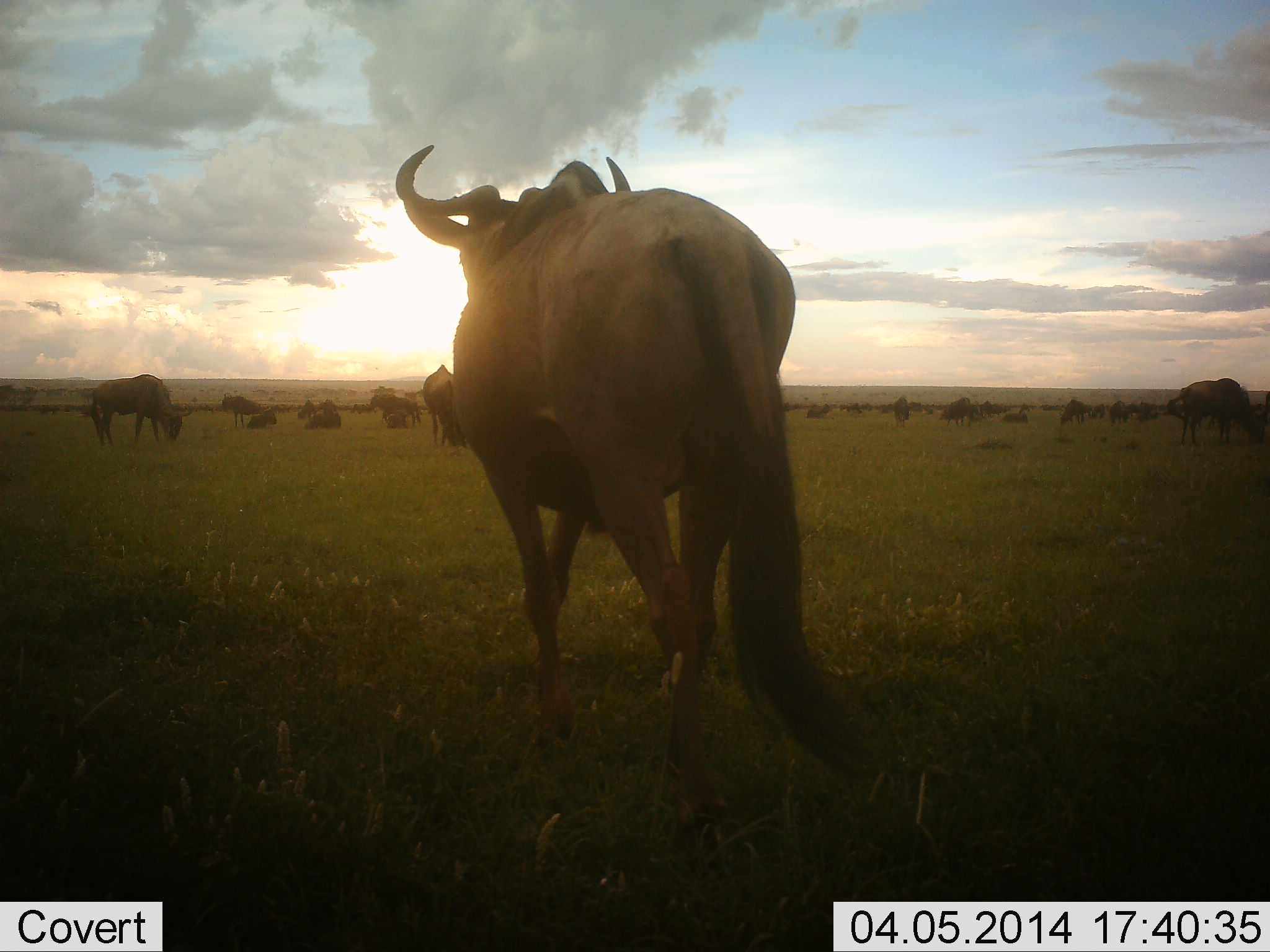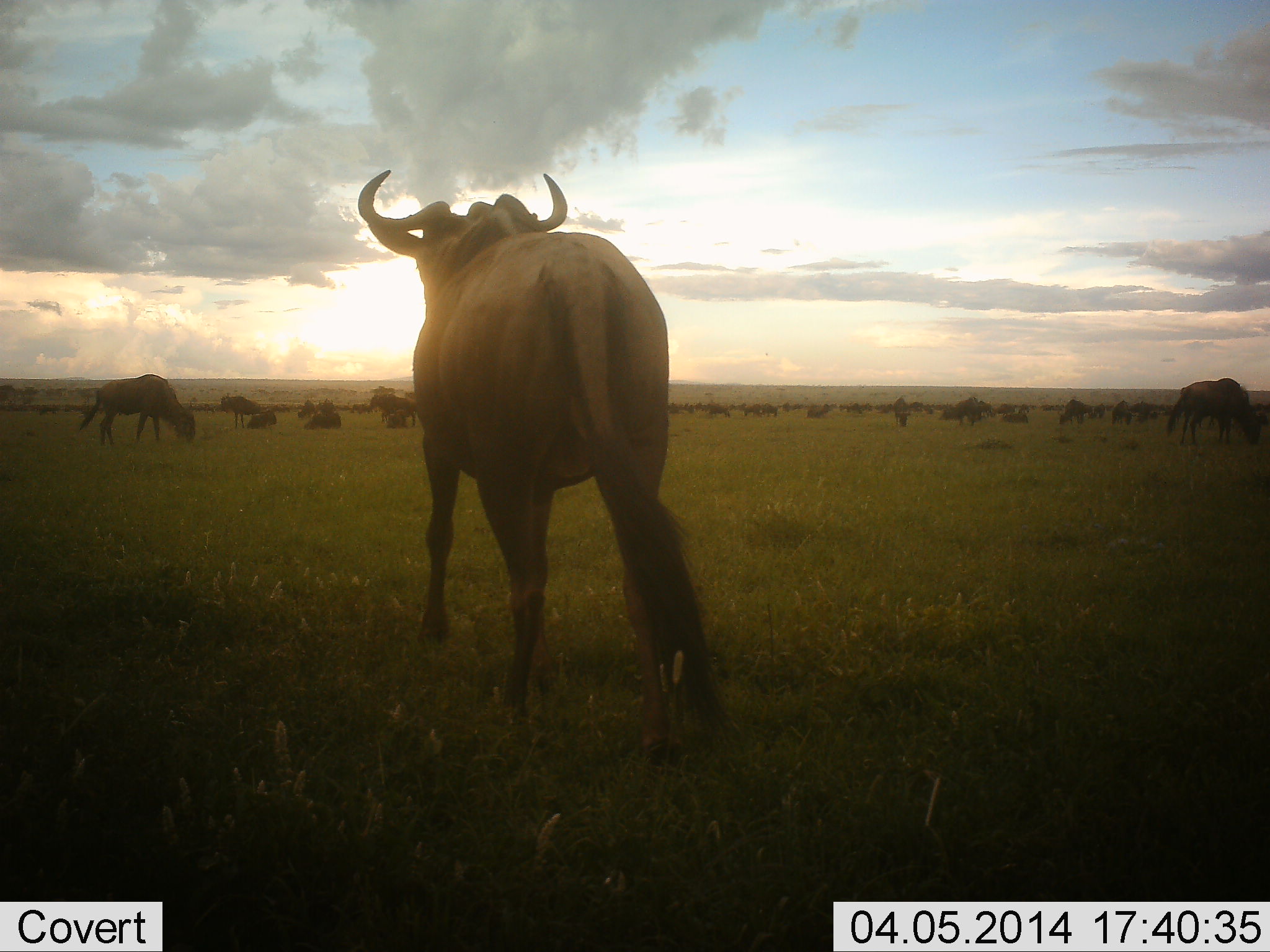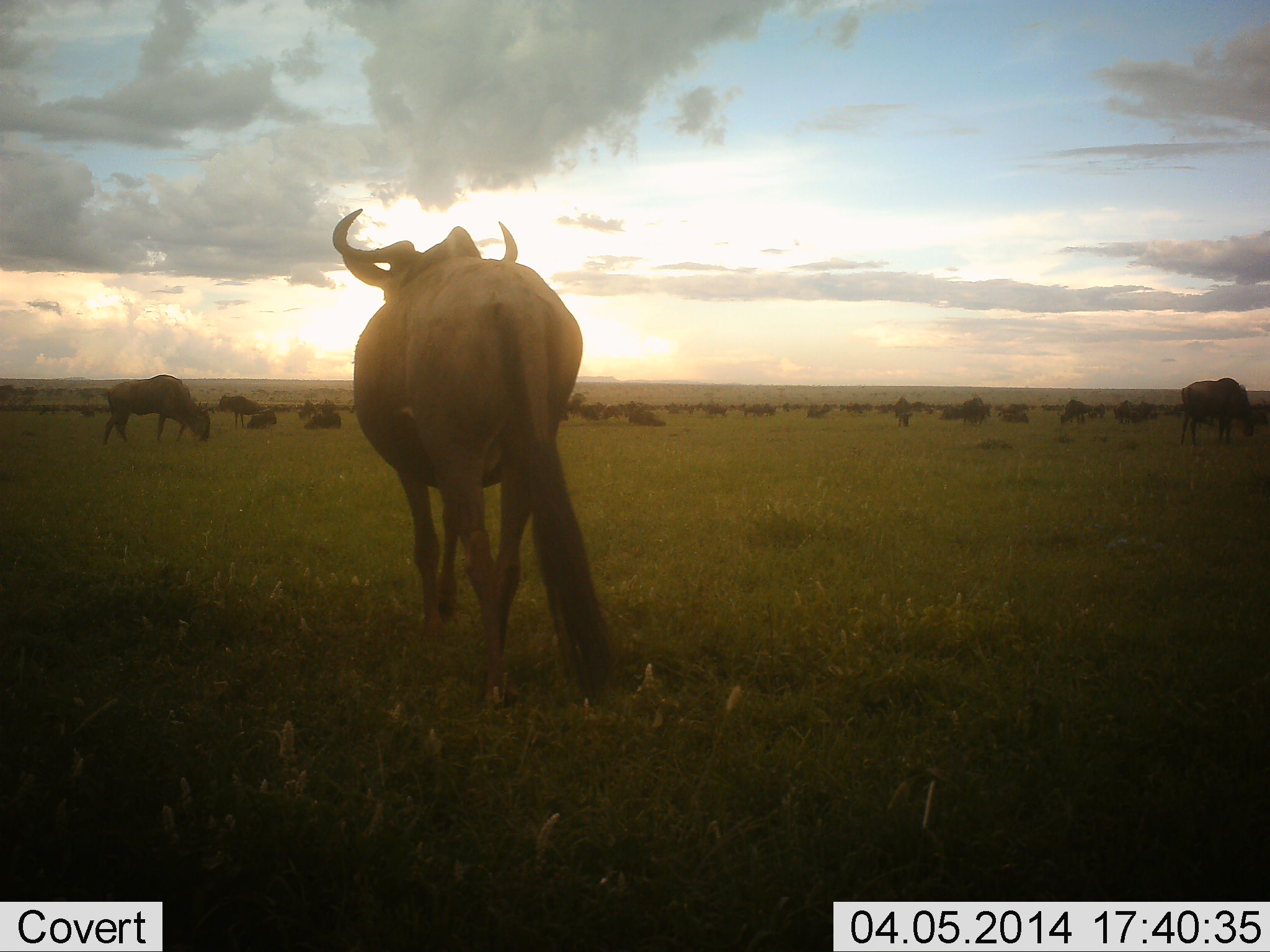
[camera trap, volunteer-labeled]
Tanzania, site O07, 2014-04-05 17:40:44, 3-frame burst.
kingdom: Animalia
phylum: Chordata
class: Mammalia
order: Artiodactyla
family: Bovidae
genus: Connochaetes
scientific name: Connochaetes taurinus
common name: blue wildebeest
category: wildebeest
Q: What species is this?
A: Wildebeest (blue wildebeest) (Connochaetes taurinus).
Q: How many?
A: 11-50.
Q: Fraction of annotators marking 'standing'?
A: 50%.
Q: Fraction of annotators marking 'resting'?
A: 30%.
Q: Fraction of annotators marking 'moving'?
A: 80%.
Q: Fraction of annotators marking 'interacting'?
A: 10%.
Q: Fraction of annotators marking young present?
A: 0%.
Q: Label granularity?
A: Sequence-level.